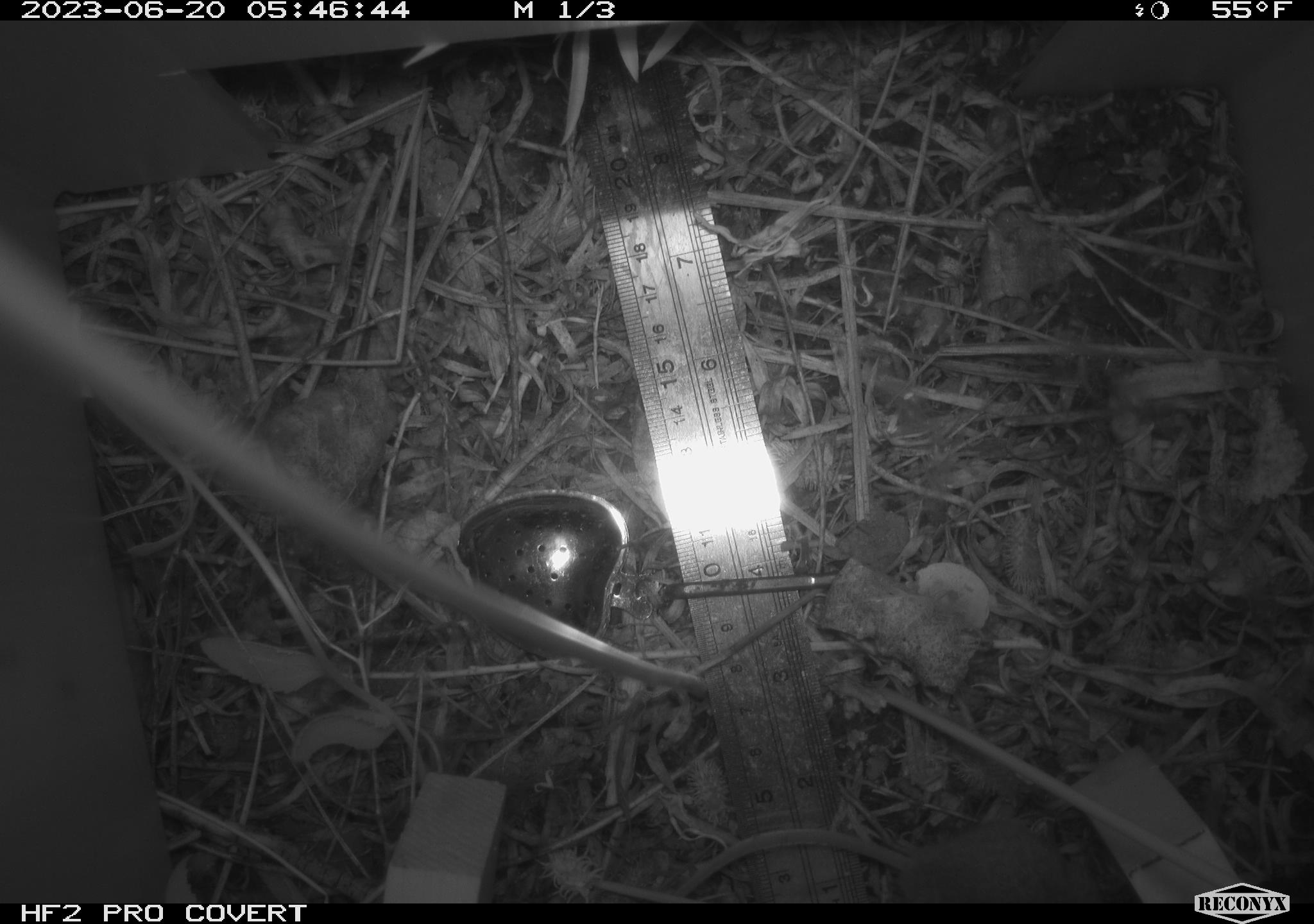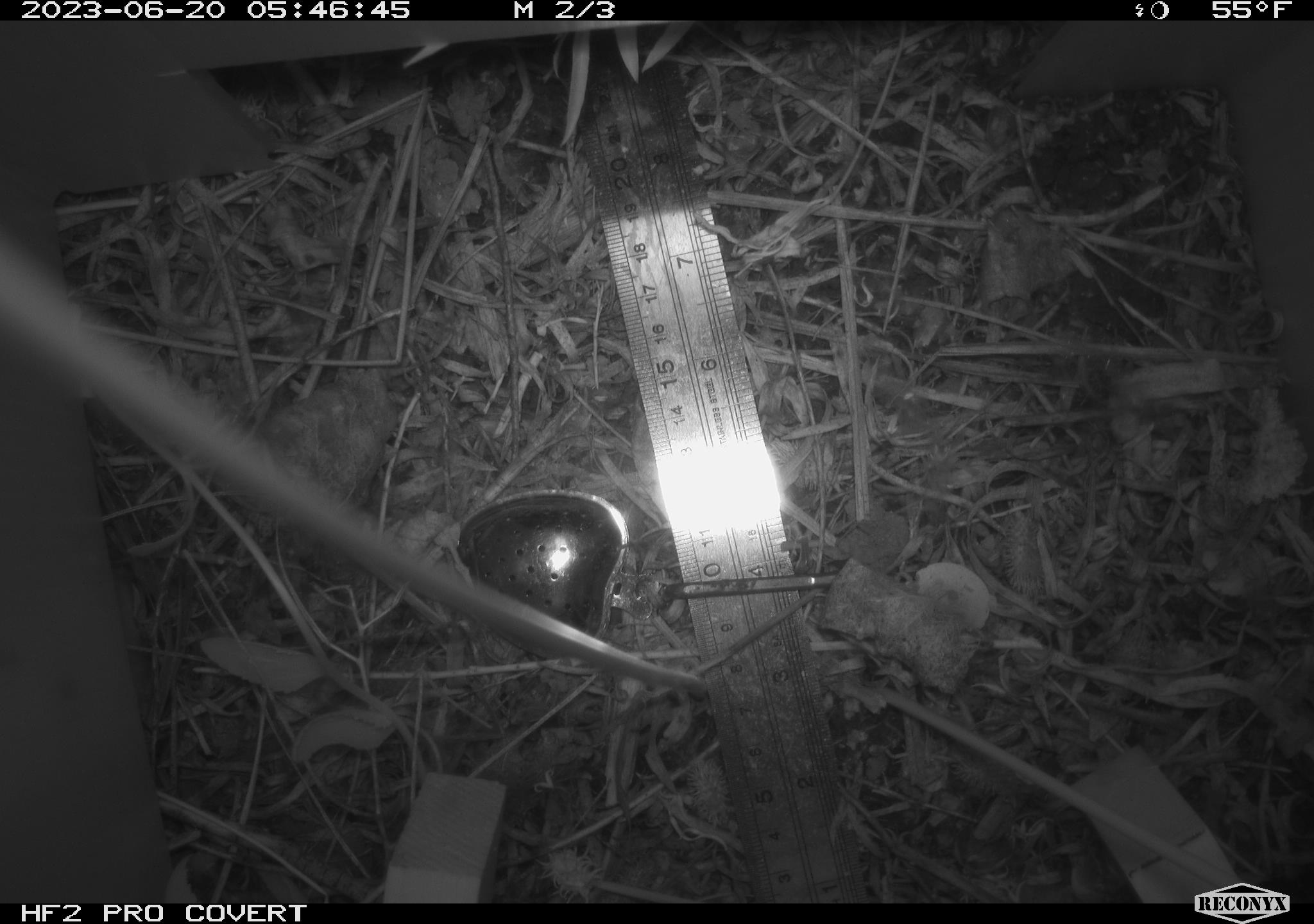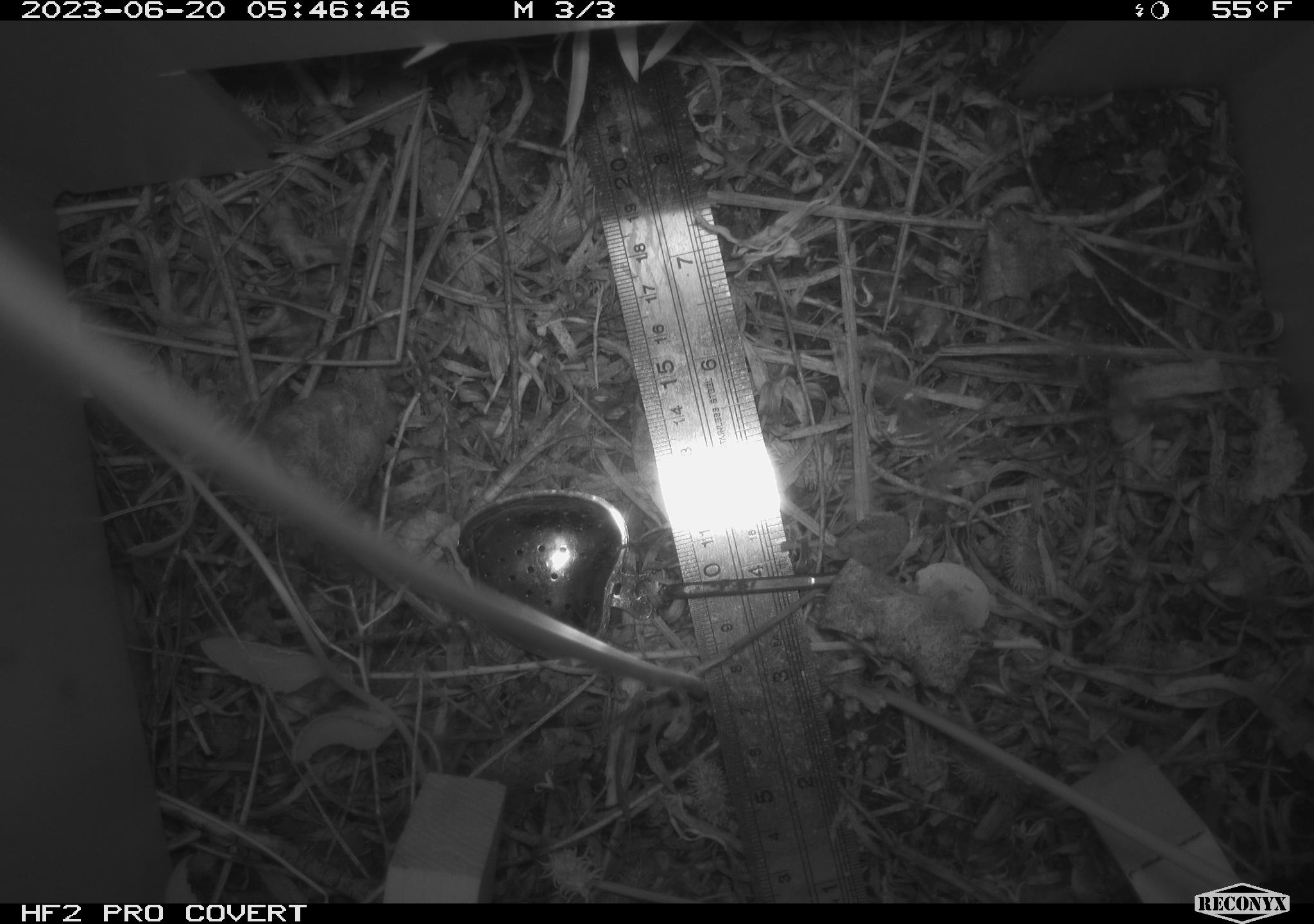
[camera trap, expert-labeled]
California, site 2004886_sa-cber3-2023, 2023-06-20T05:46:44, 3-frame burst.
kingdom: Animalia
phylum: Chordata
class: Mammalia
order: Rodentia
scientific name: Rodentia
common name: mouse species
Mouse species (Rodentia).